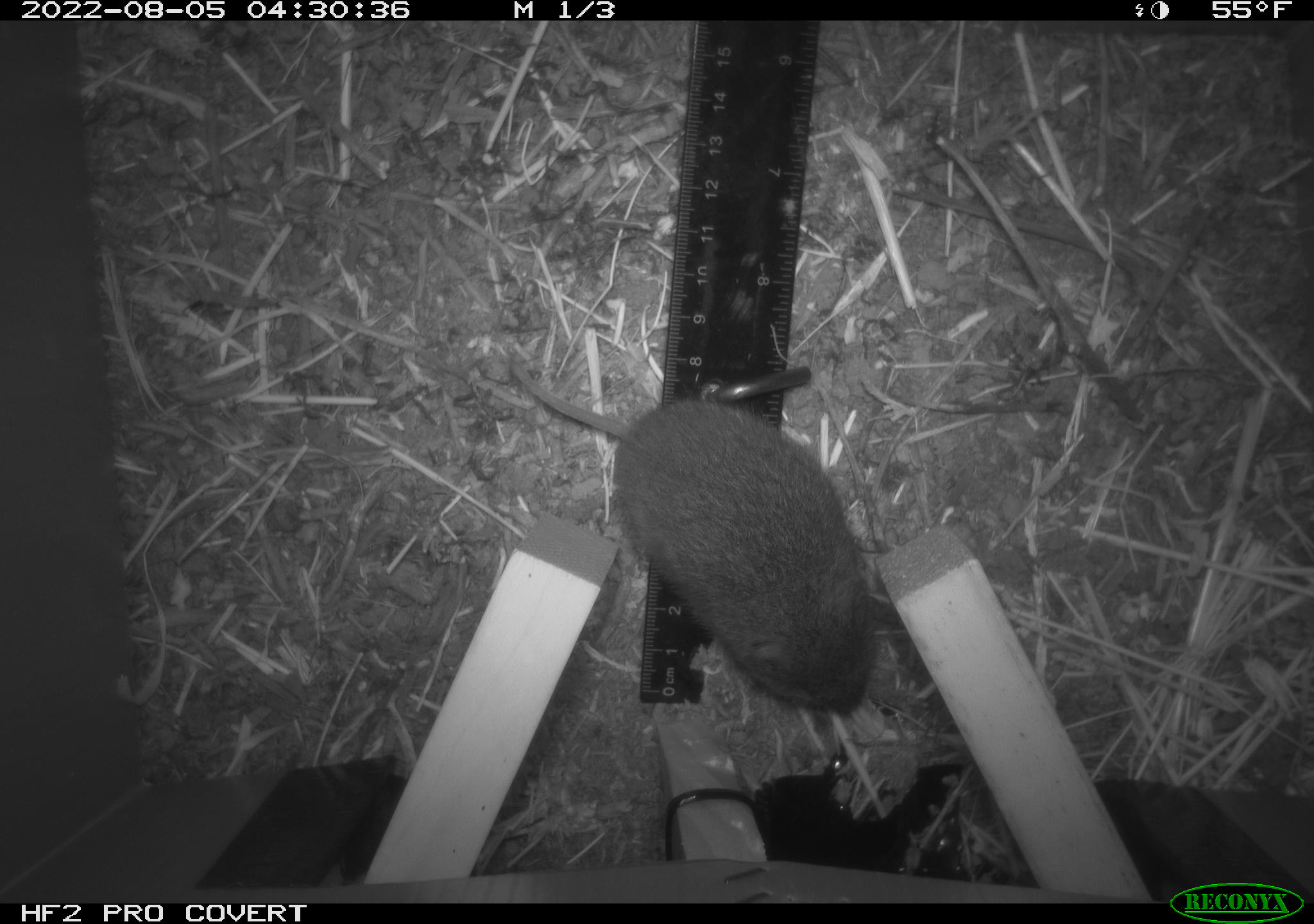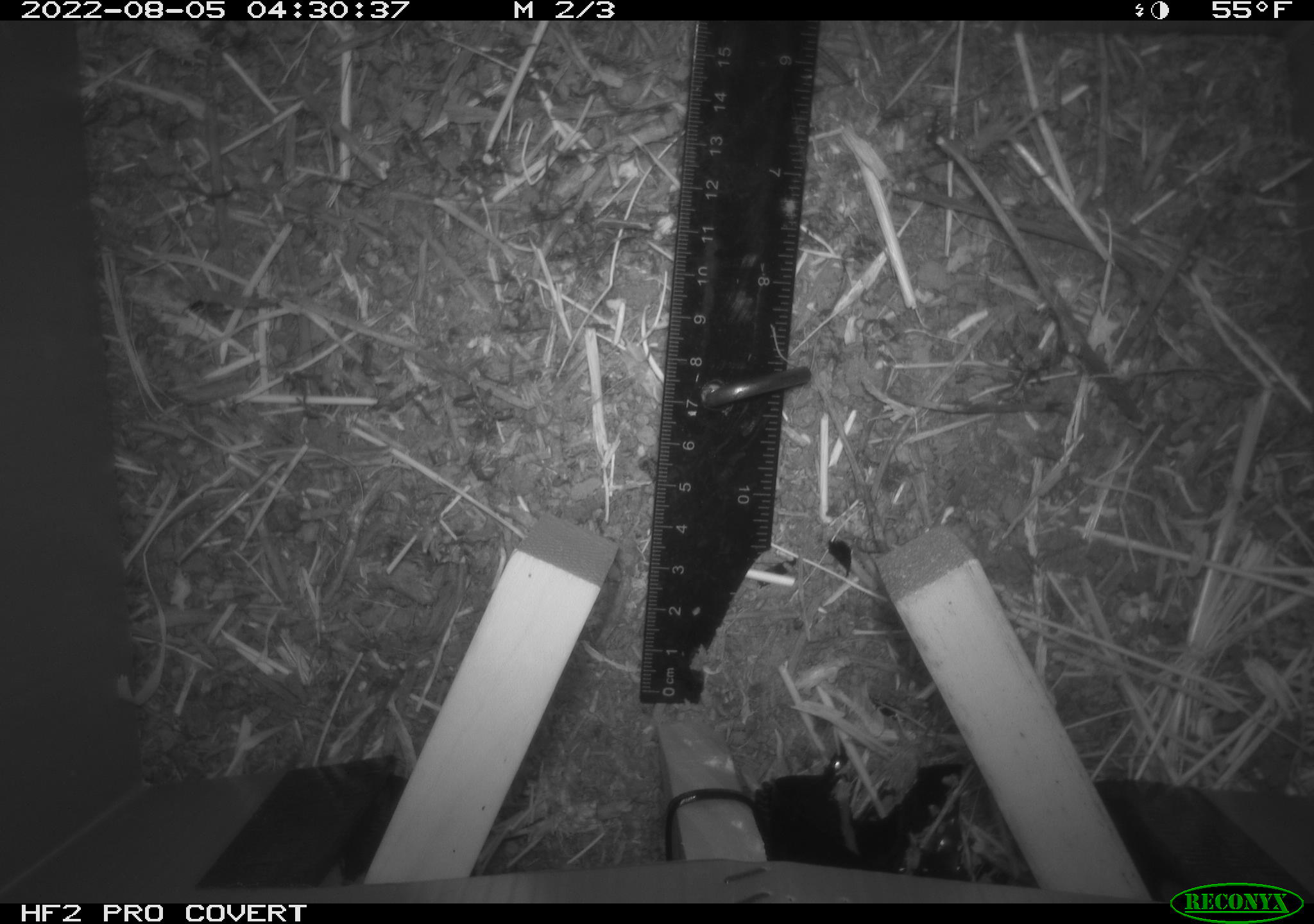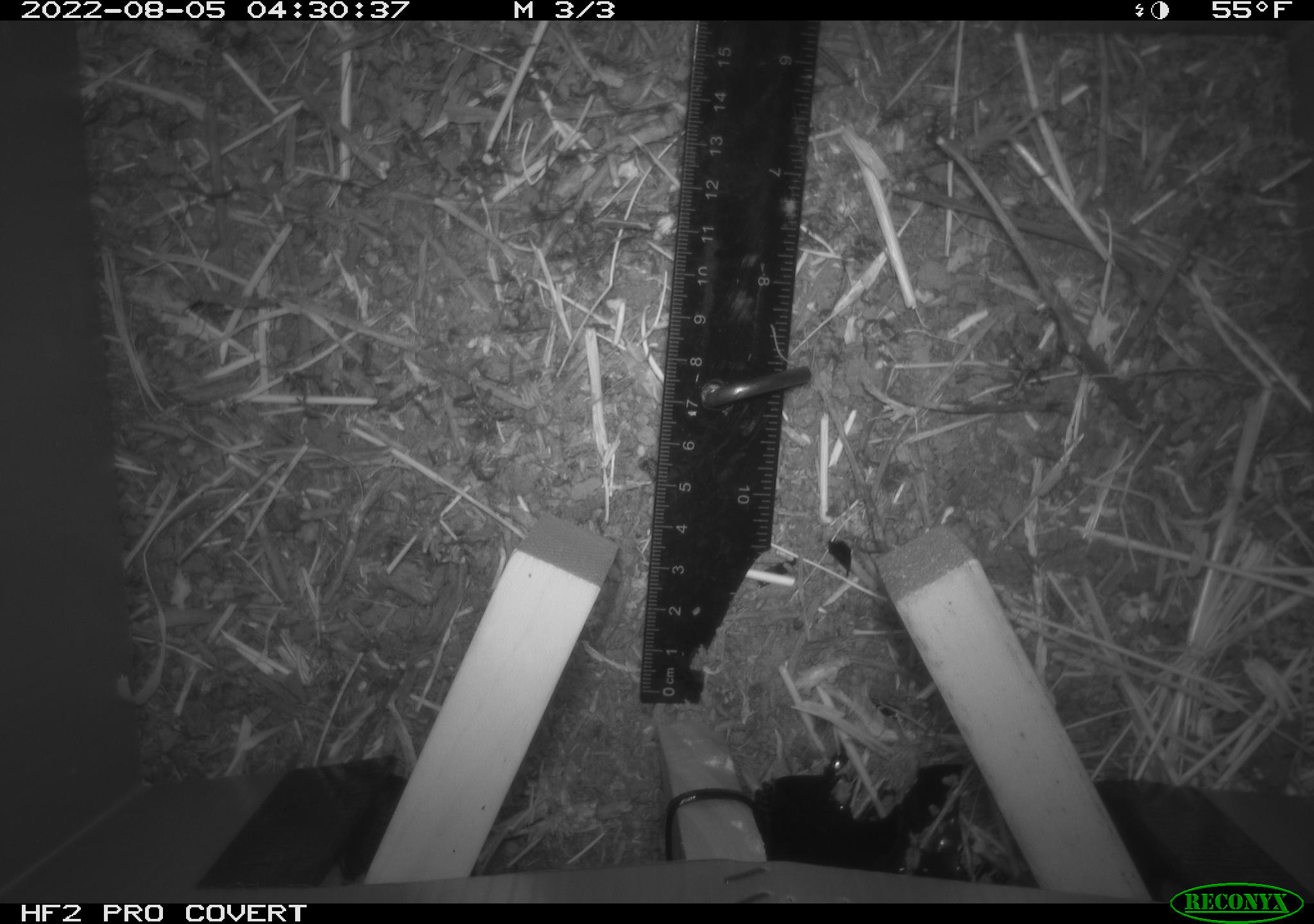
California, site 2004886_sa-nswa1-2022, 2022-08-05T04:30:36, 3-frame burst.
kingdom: Animalia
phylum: Chordata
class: Mammalia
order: Rodentia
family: Cricetidae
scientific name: Cricetidae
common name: hamsters, voles, lemmings, and allies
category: cricetidae family